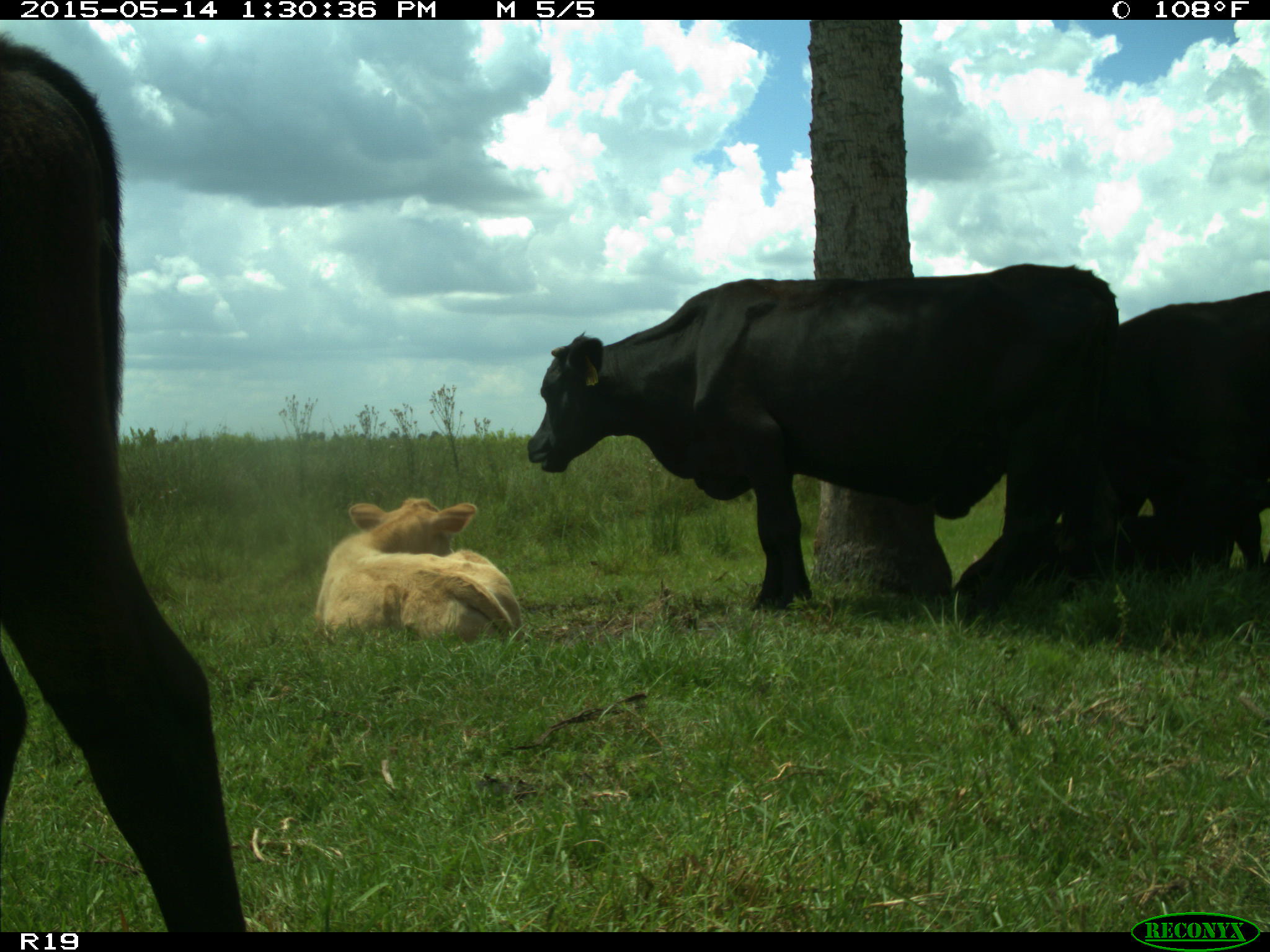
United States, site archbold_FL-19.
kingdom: Animalia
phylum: Chordata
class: Mammalia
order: Artiodactyla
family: Bovidae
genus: Bos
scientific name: Bos taurus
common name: domestic cow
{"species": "Bos taurus (domestic cow)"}